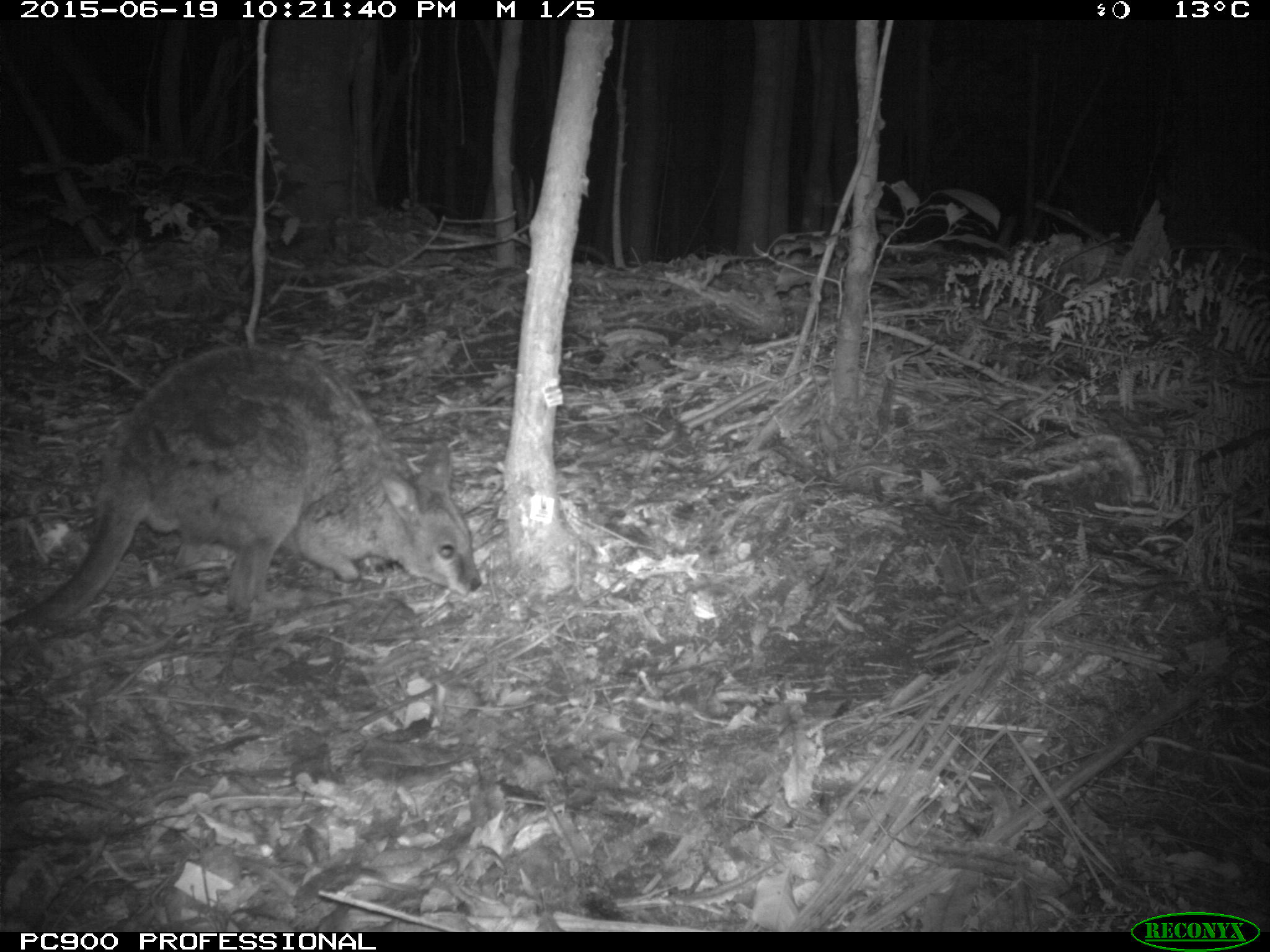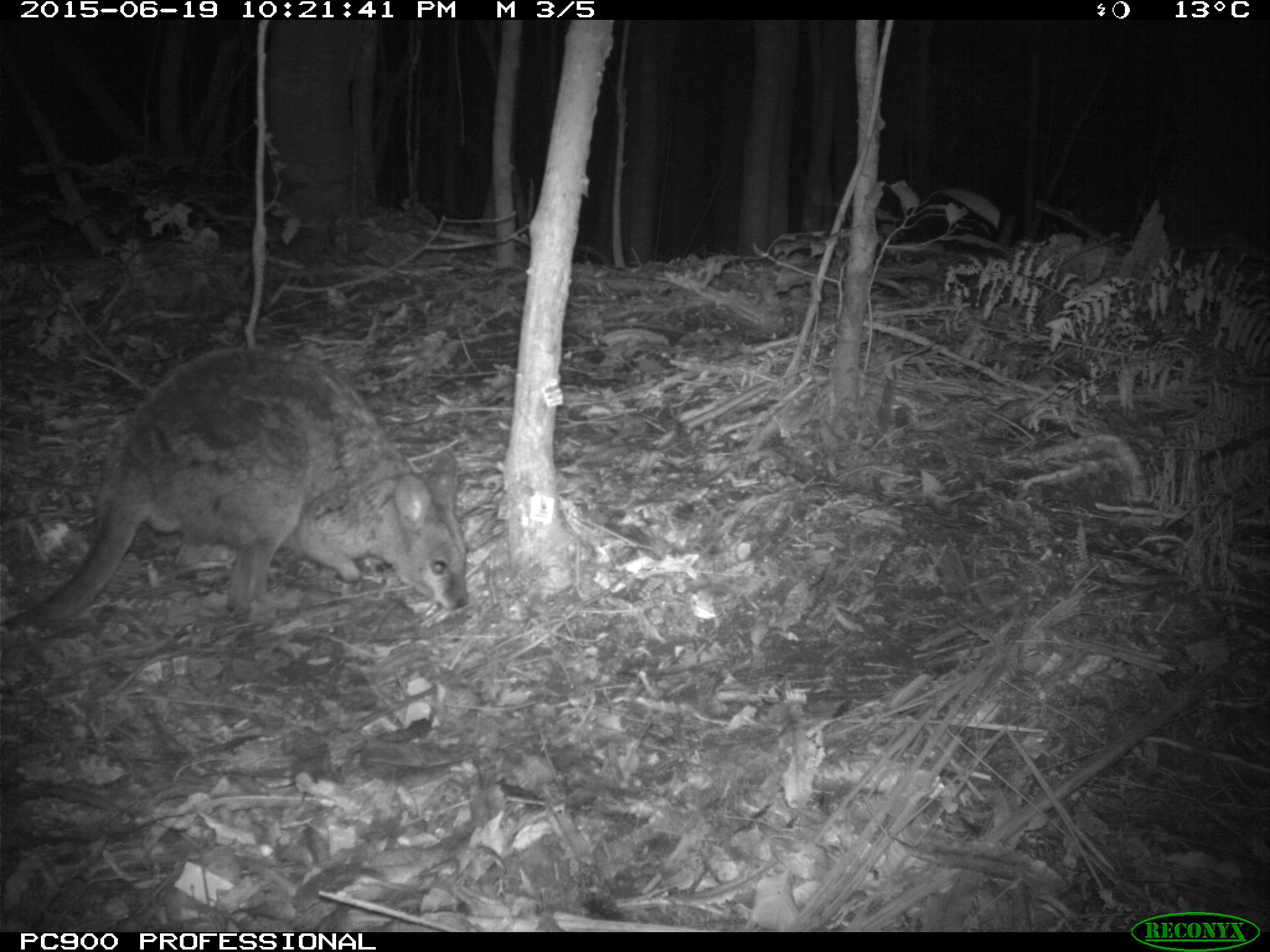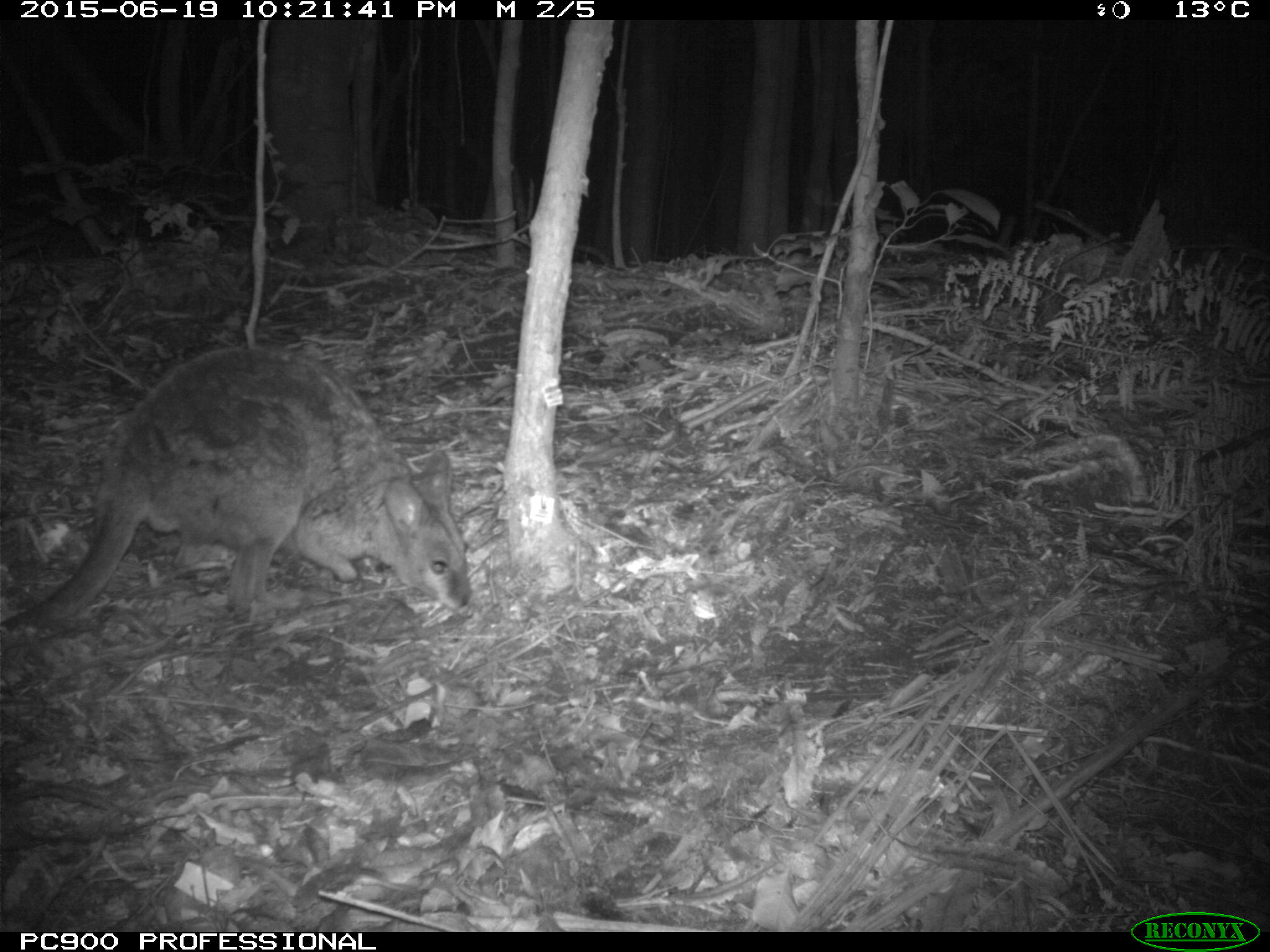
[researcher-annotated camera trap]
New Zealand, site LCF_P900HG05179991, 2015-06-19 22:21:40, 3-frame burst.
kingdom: Animalia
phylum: Chordata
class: Mammalia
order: Diprotodontia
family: Macropodidae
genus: Notamacropus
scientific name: Notamacropus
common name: wallaby